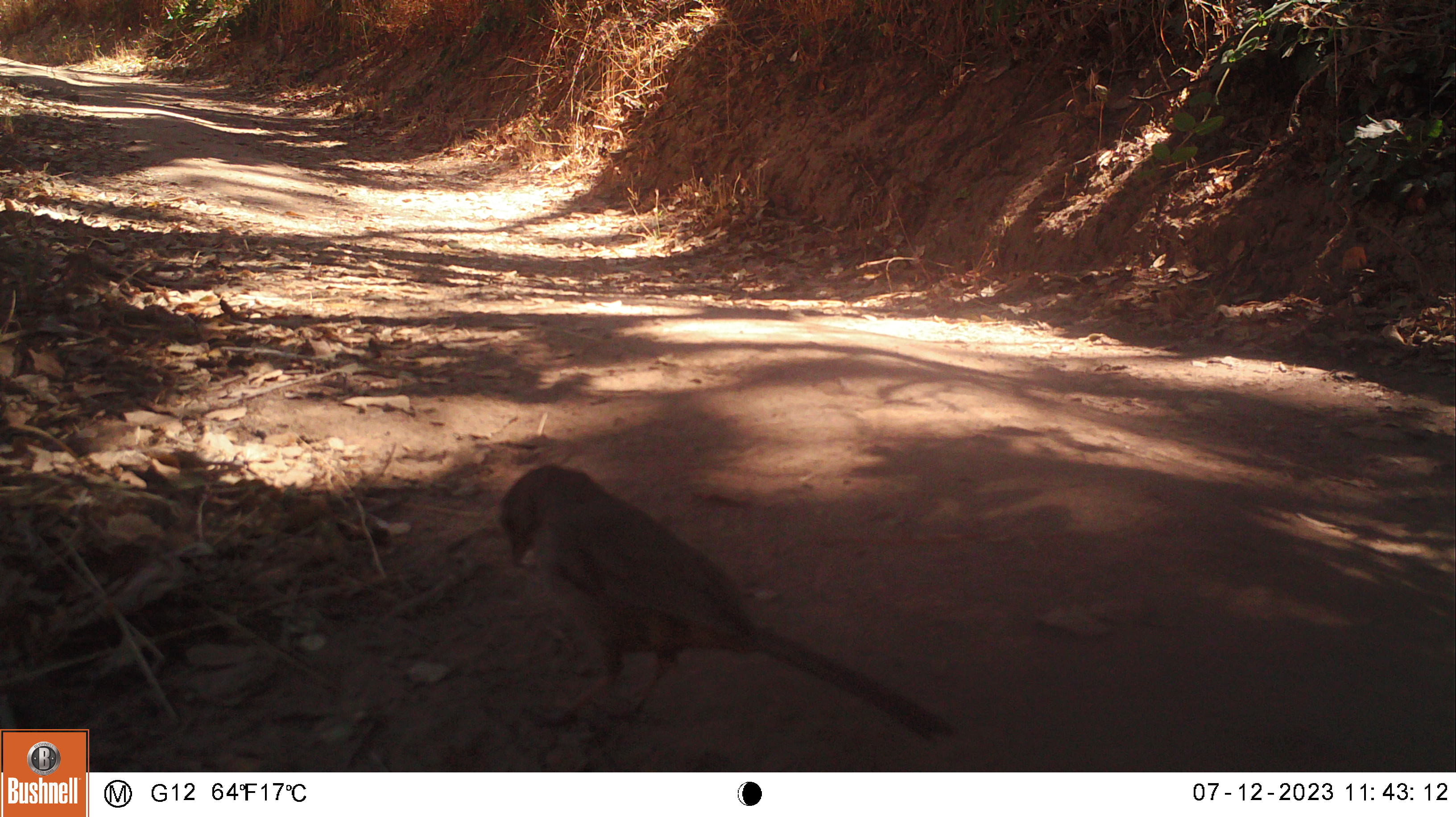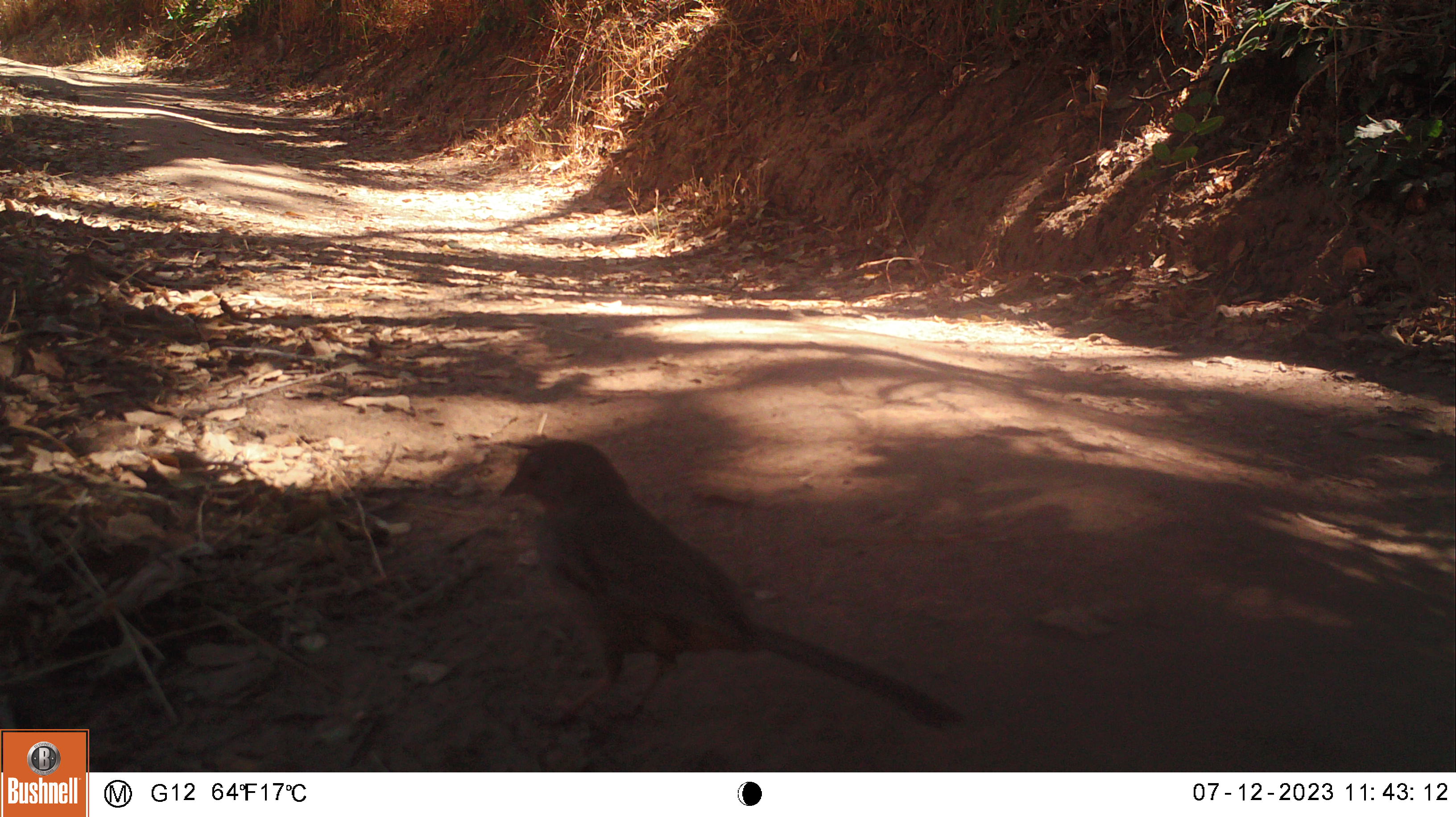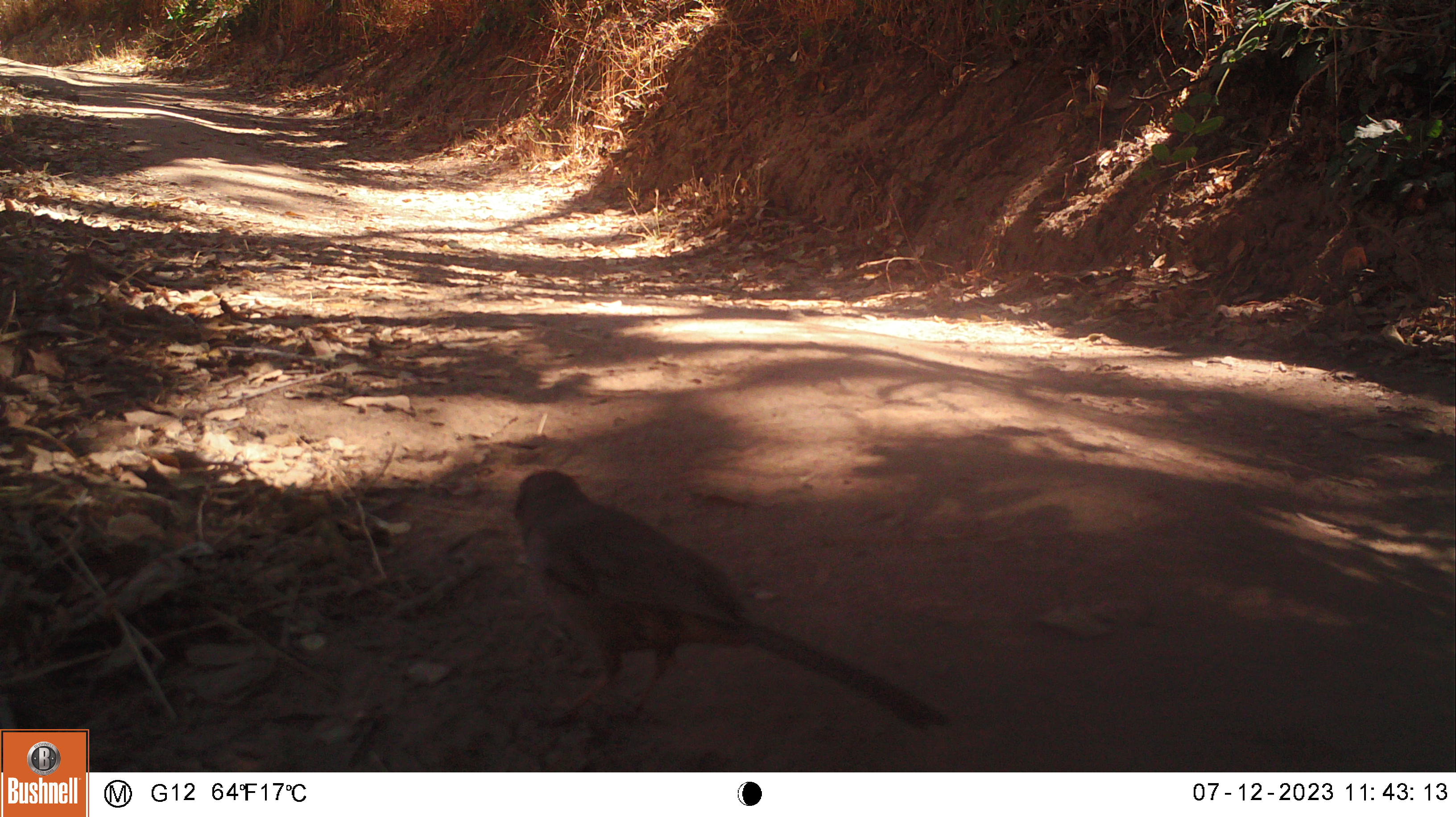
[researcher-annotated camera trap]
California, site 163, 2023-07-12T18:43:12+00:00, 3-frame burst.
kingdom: Animalia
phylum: Chordata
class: Aves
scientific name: Aves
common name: bird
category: unknown bird